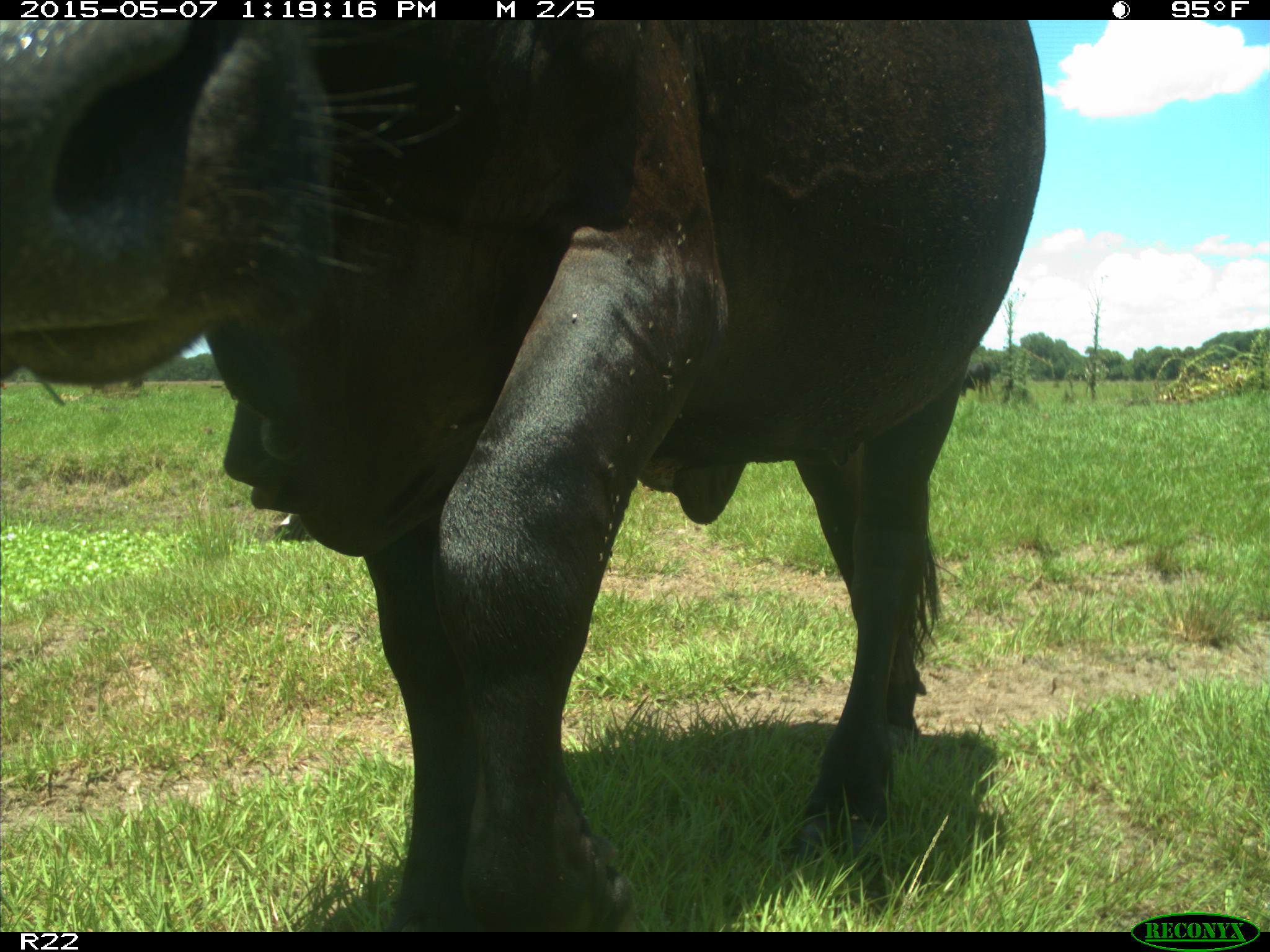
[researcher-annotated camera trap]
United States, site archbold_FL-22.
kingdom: Animalia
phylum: Chordata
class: Mammalia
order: Artiodactyla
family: Bovidae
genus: Bos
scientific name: Bos taurus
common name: domestic cow